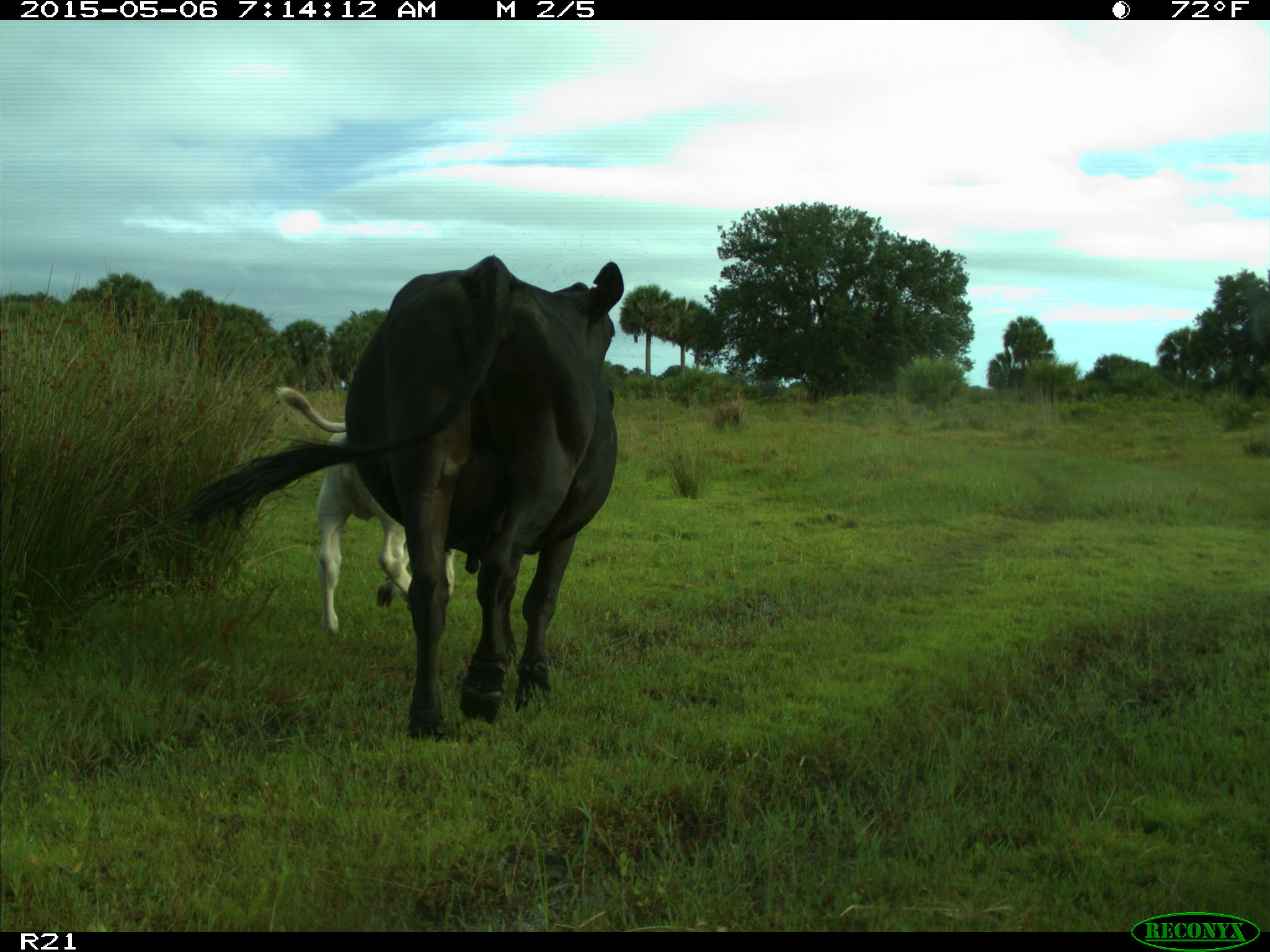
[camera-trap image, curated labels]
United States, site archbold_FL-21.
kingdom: Animalia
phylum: Chordata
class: Mammalia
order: Artiodactyla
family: Bovidae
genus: Bos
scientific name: Bos taurus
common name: domestic cow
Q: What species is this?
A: Bos taurus (domestic cow).